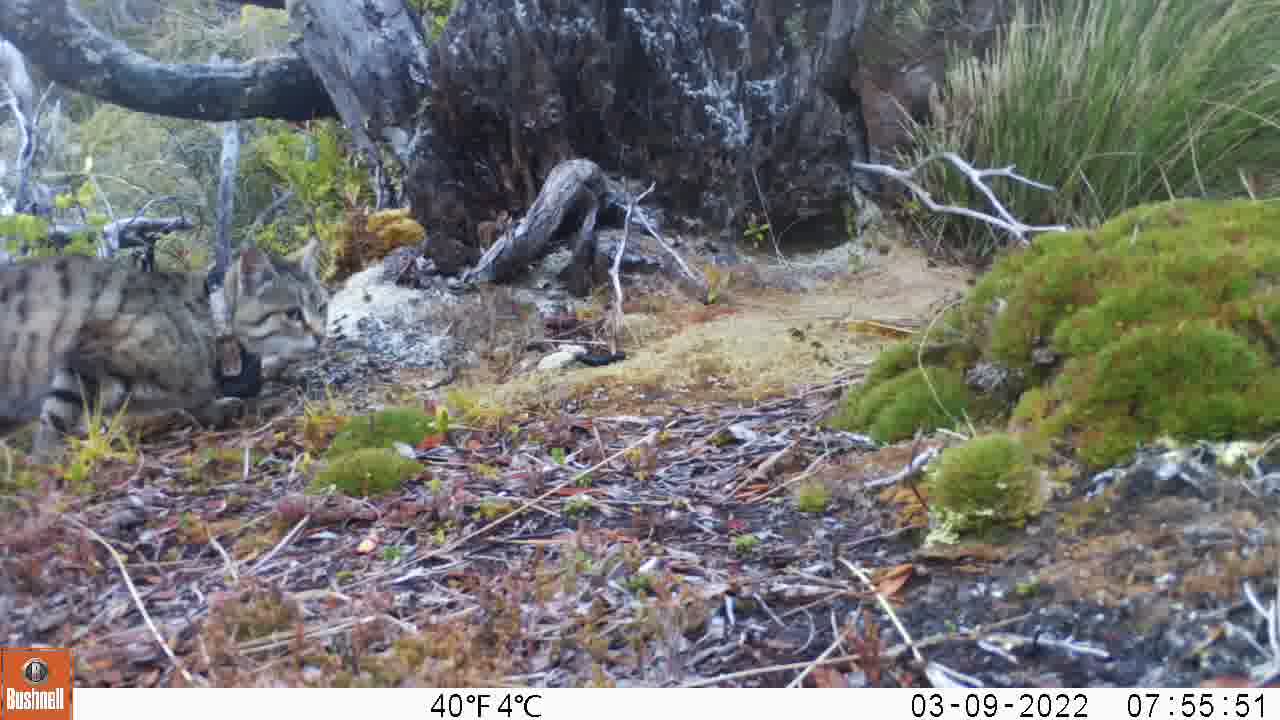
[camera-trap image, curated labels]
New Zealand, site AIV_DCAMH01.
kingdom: Animalia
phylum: Chordata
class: Mammalia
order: Carnivora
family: Felidae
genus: Felis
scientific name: Felis catus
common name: domestic cat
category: cat